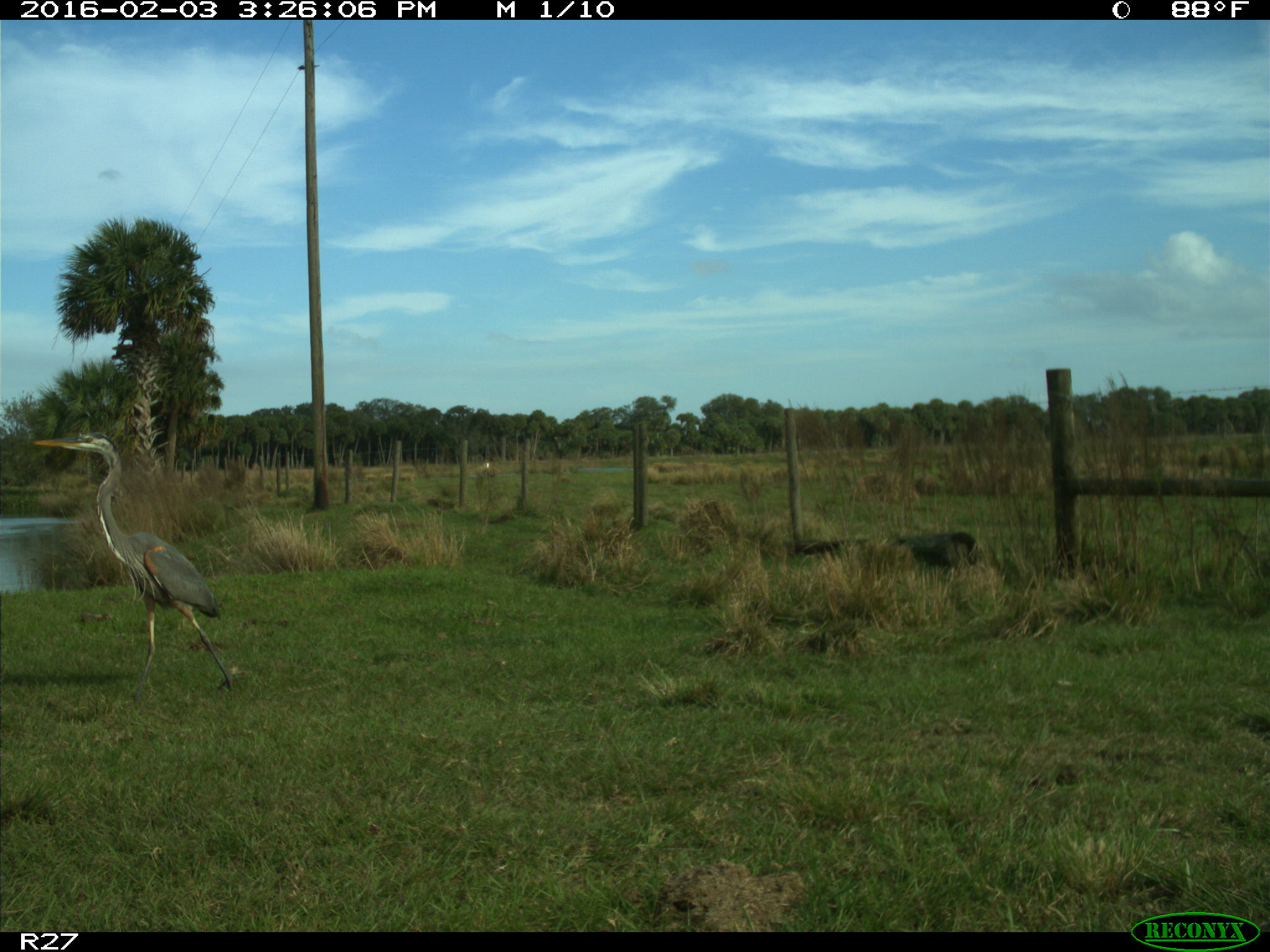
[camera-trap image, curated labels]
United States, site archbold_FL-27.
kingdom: Animalia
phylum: Chordata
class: Aves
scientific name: Aves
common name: birds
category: unidentified bird